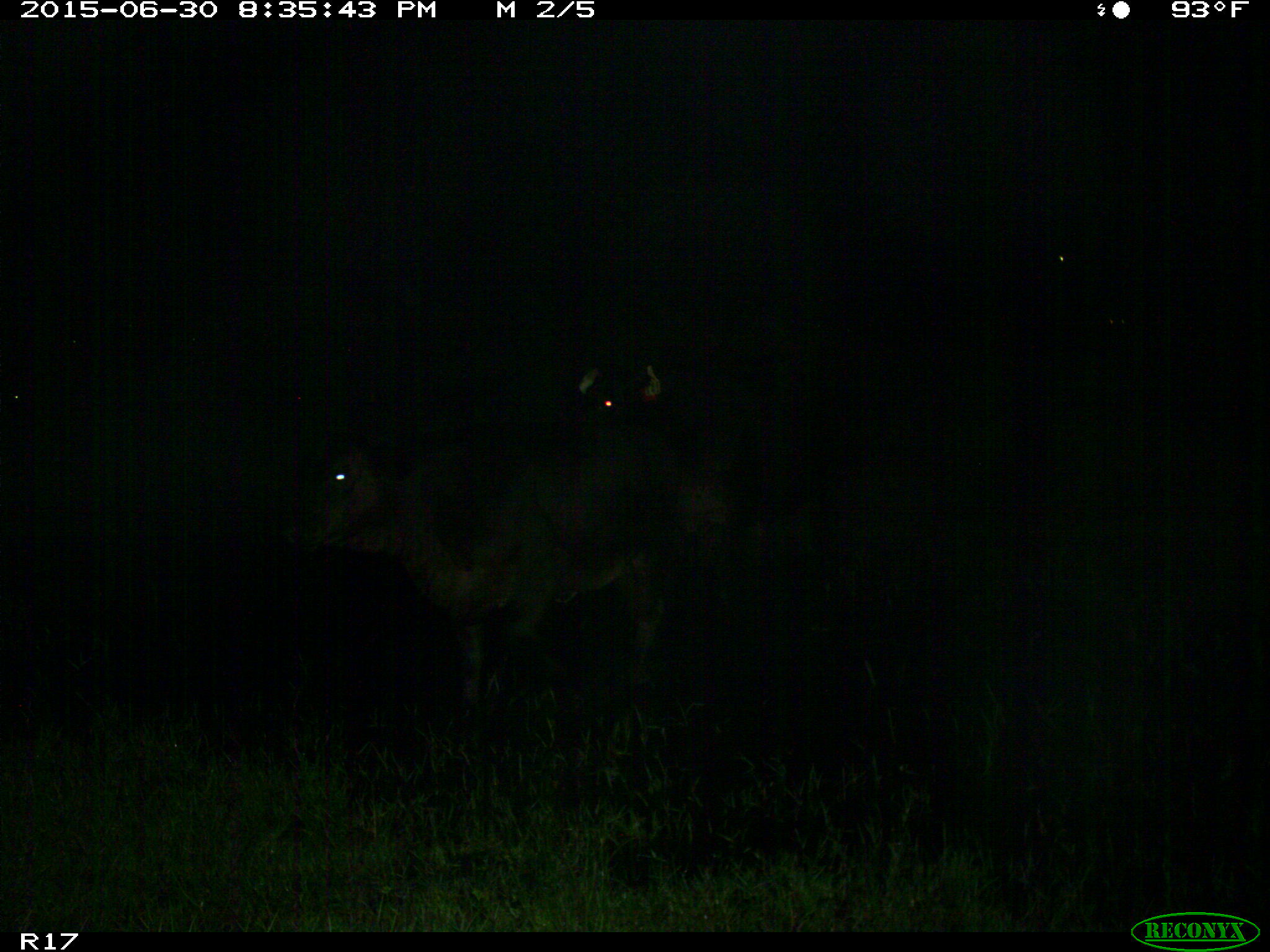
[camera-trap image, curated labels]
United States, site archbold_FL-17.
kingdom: Animalia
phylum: Chordata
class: Mammalia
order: Artiodactyla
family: Bovidae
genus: Bos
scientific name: Bos taurus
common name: domestic cow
Bos taurus (domestic cow).